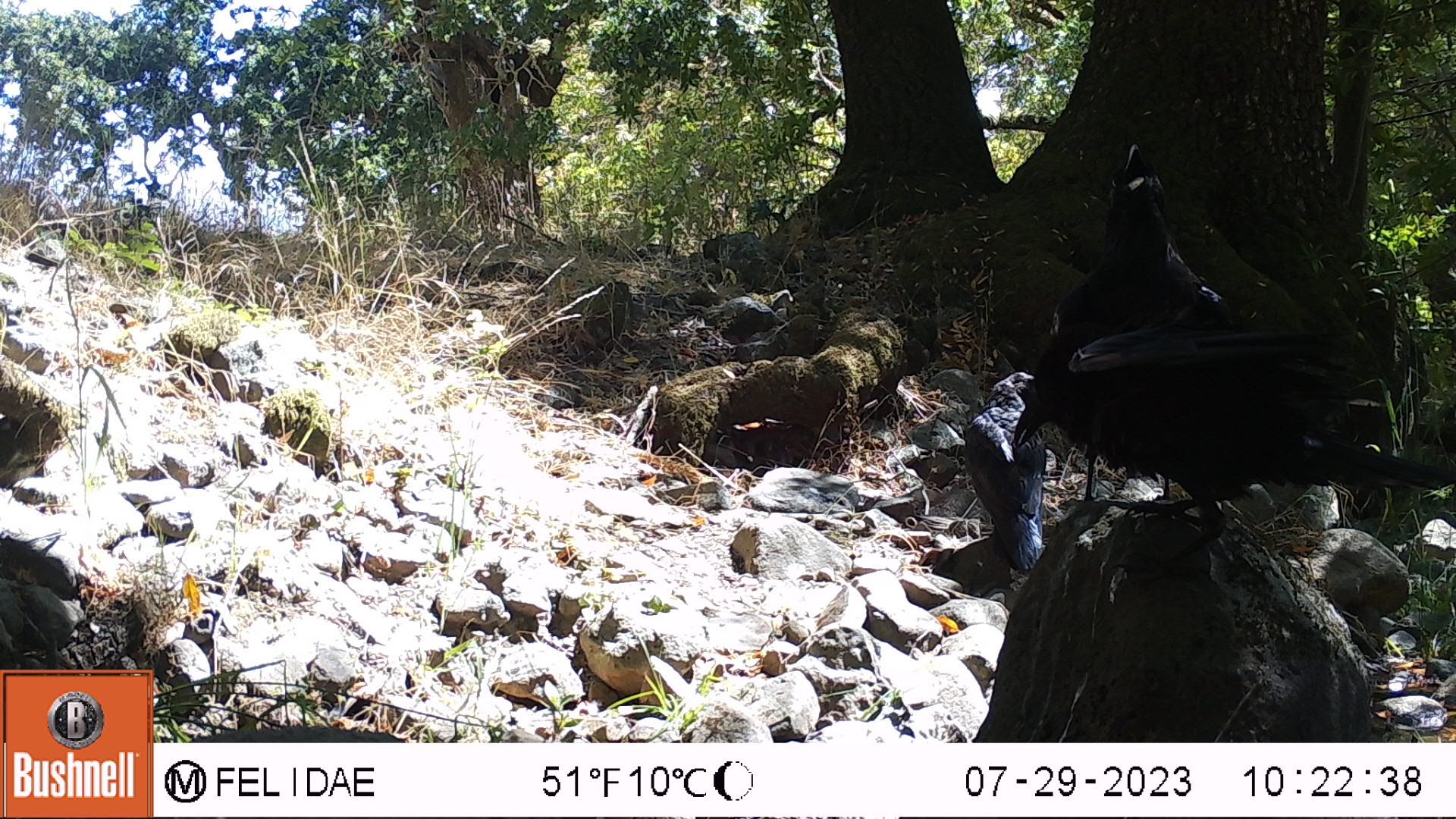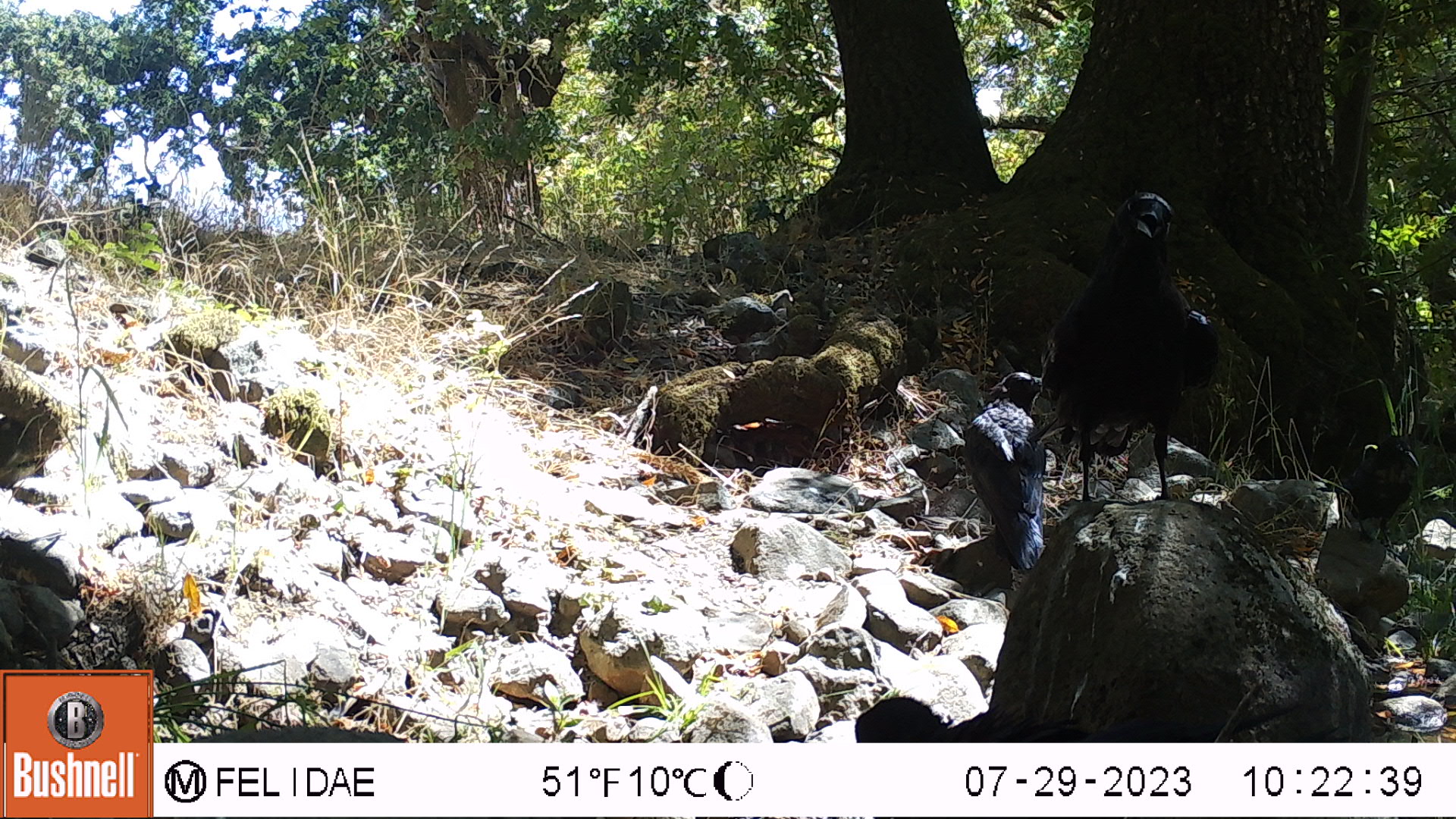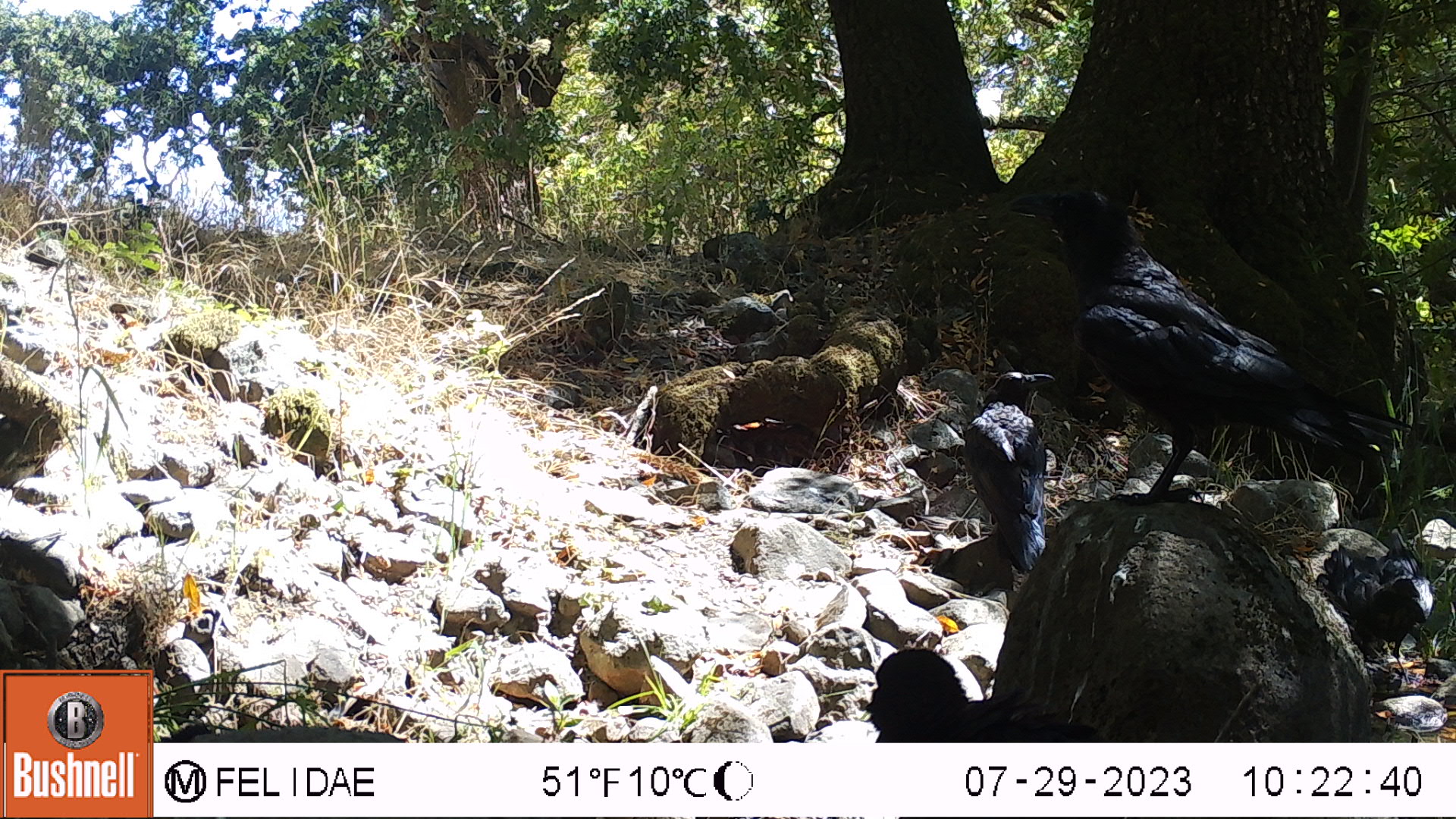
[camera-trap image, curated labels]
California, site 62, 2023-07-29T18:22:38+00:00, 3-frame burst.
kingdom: Animalia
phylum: Chordata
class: Aves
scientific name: Aves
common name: bird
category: unknown bird